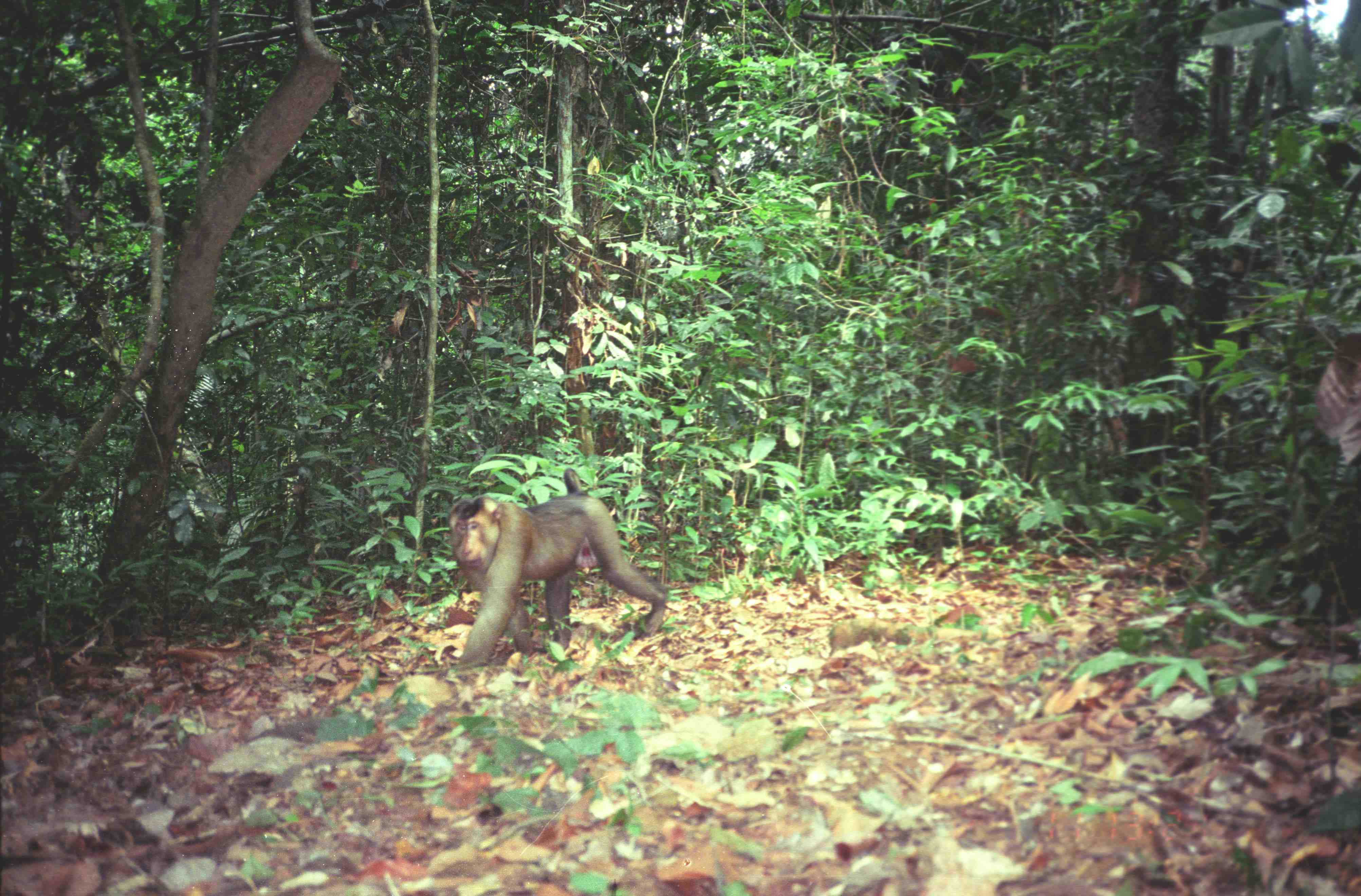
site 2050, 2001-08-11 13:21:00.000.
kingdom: Animalia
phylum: Chordata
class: Mammalia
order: Primates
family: Cercopithecidae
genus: Macaca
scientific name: Macaca nemestrina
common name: southern pig-tailed macaque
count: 1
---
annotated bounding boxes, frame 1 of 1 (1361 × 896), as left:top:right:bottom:
macaca nemestrina: 448:468:668:667